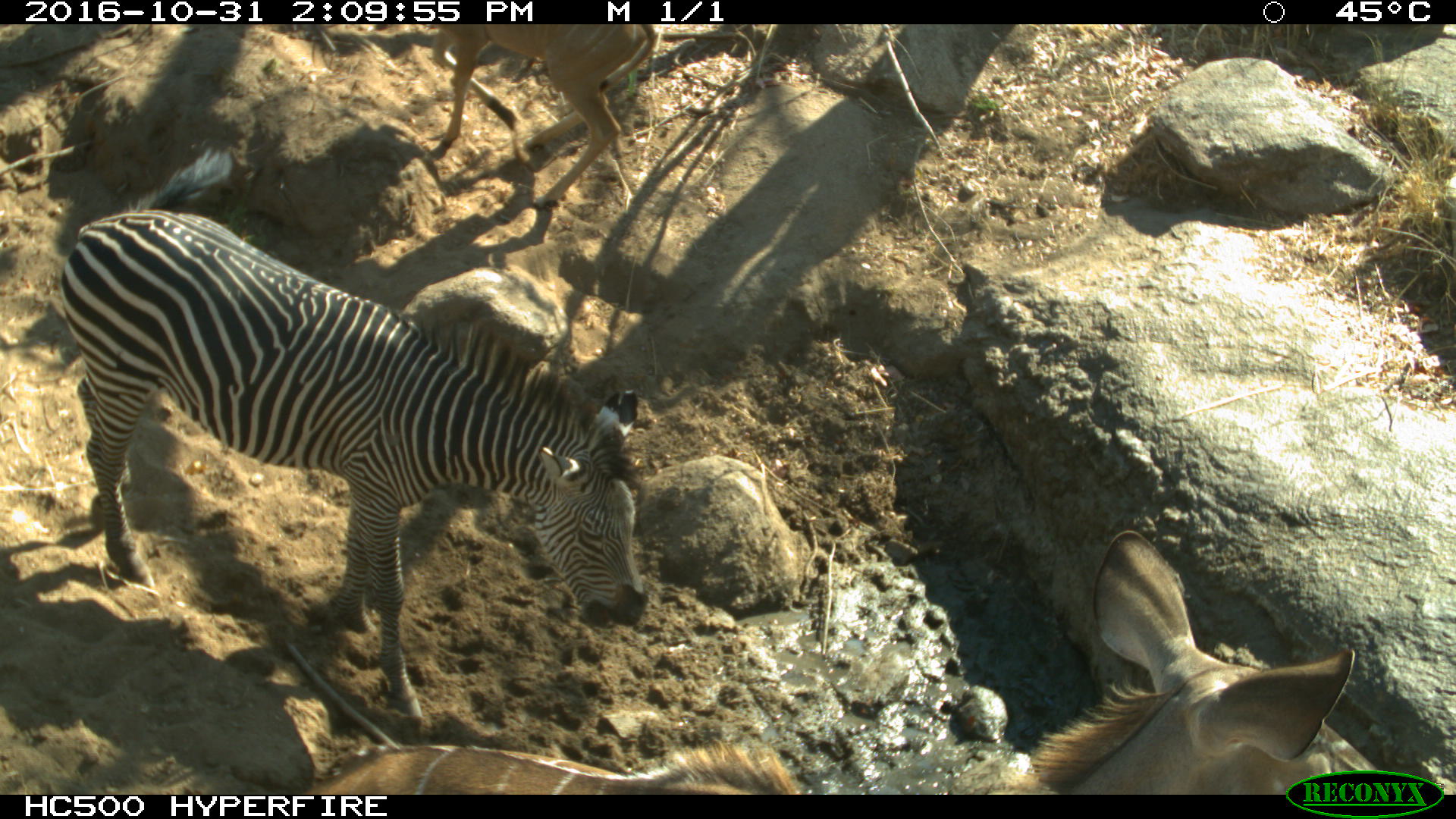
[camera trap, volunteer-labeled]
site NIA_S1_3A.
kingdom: Animalia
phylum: Chordata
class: Mammalia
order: Artiodactyla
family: Bovidae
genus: Tragelaphus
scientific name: Tragelaphus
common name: kudu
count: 1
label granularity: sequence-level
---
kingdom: Animalia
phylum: Chordata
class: Mammalia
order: Perissodactyla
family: Equidae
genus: Equus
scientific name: Equus quagga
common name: plains zebra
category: zebraplains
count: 1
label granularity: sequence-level